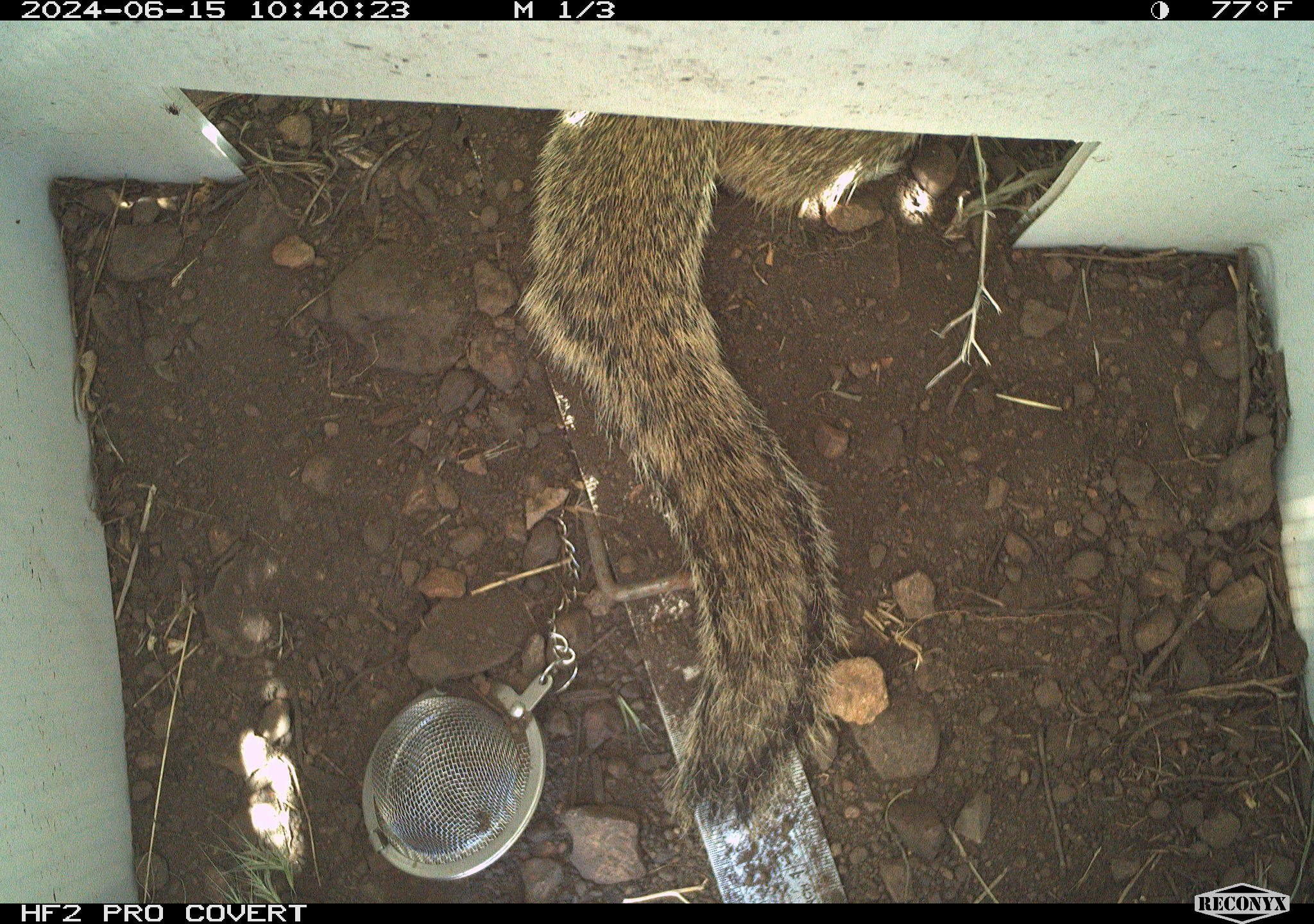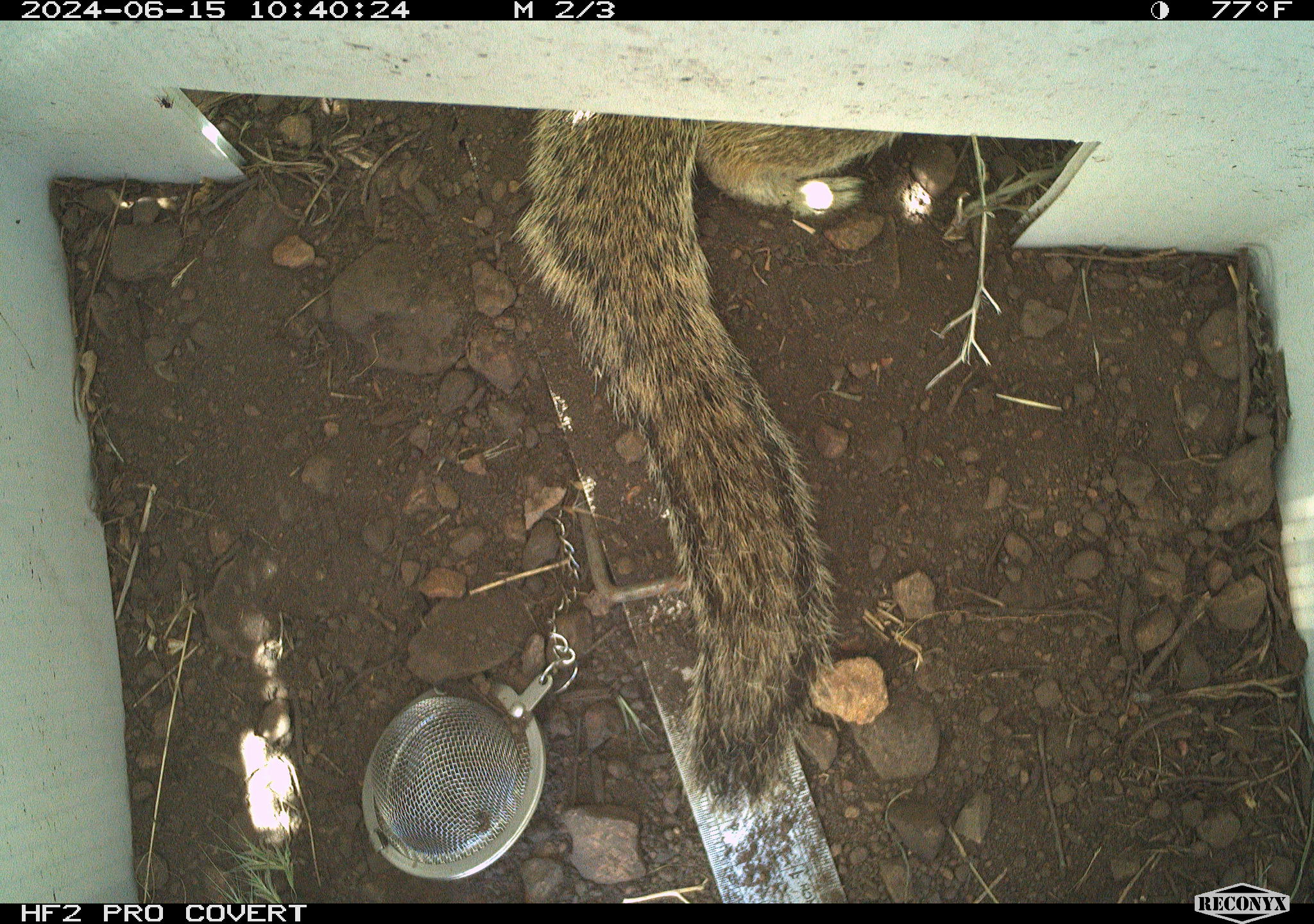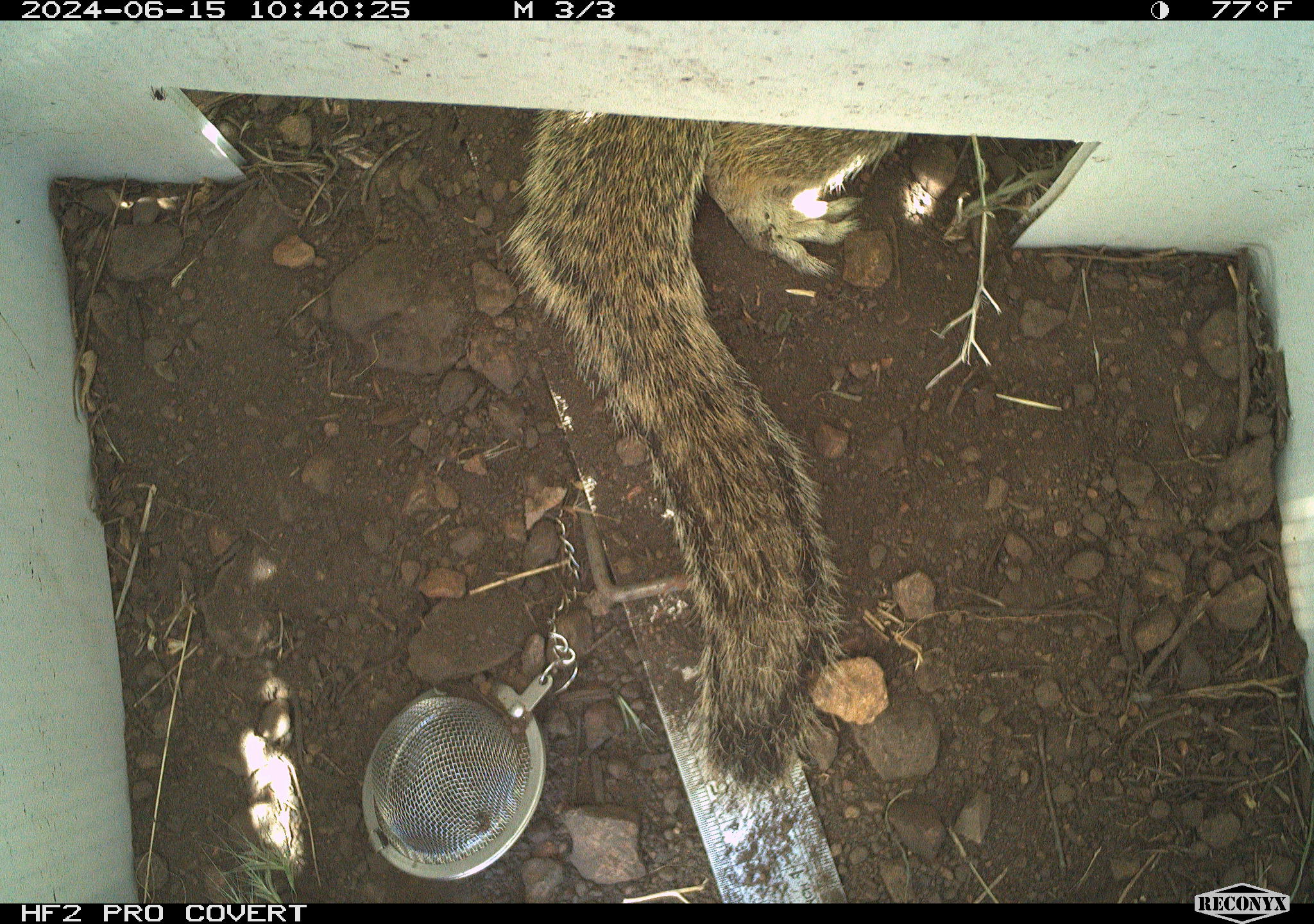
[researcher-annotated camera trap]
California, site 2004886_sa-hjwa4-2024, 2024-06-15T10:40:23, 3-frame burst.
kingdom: Animalia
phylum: Chordata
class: Mammalia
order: Rodentia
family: Sciuridae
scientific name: Sciuridae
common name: squirrels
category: sciuridae family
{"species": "sciuridae family (squirrels) (Sciuridae)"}